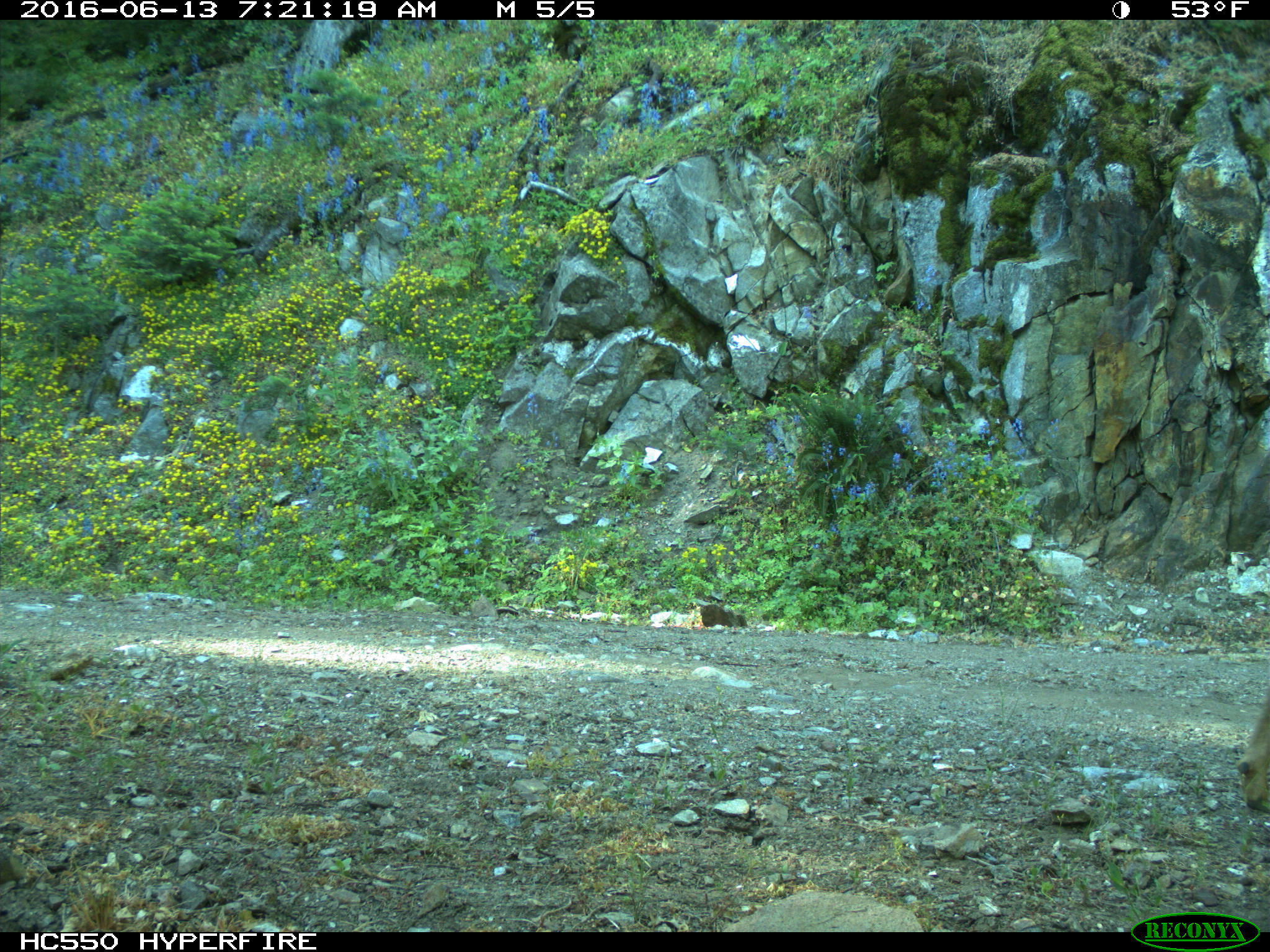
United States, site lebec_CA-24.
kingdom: Animalia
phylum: Chordata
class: Mammalia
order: Artiodactyla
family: Cervidae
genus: Odocoileus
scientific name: Odocoileus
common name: deer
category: unidentified deer